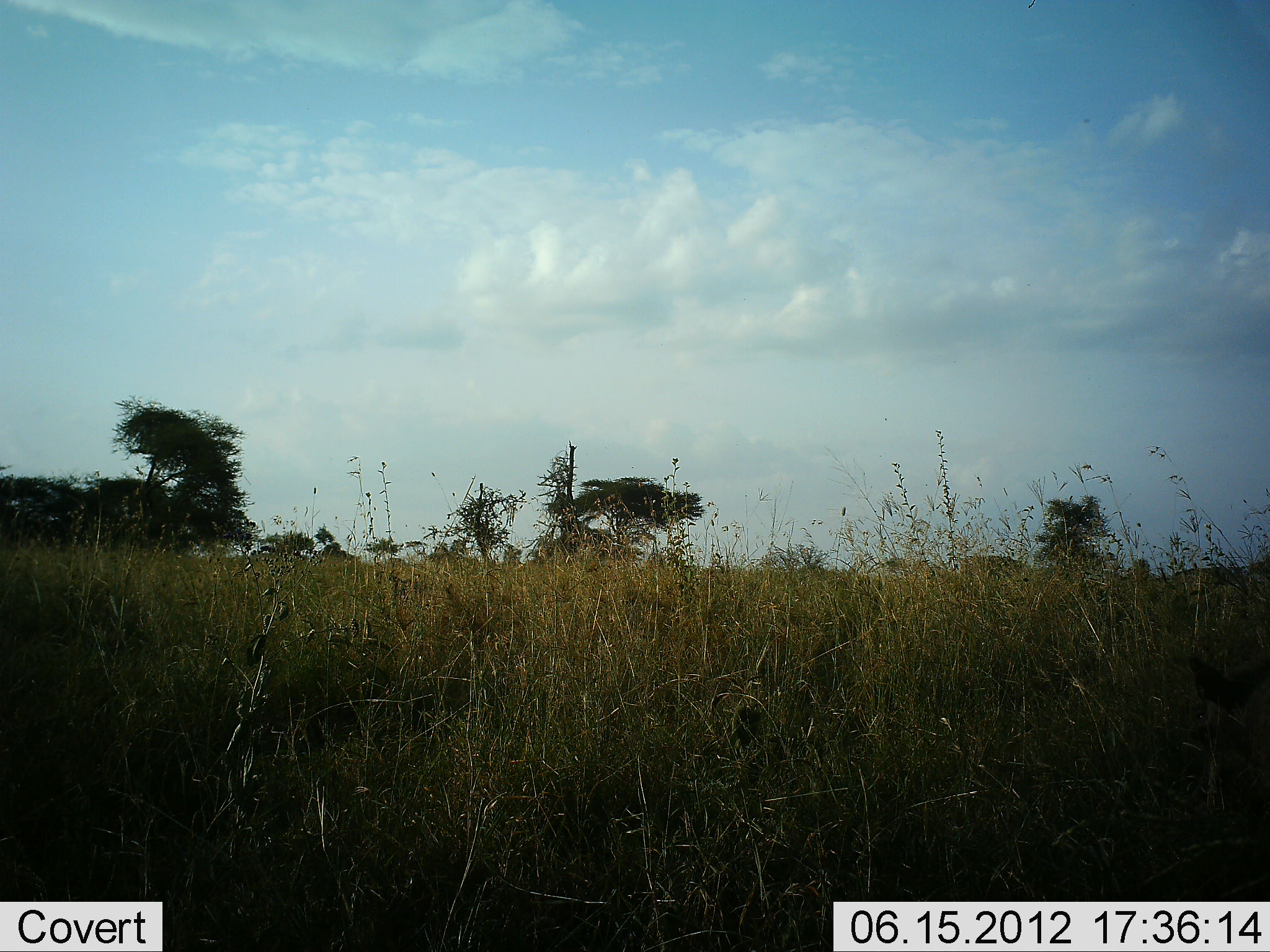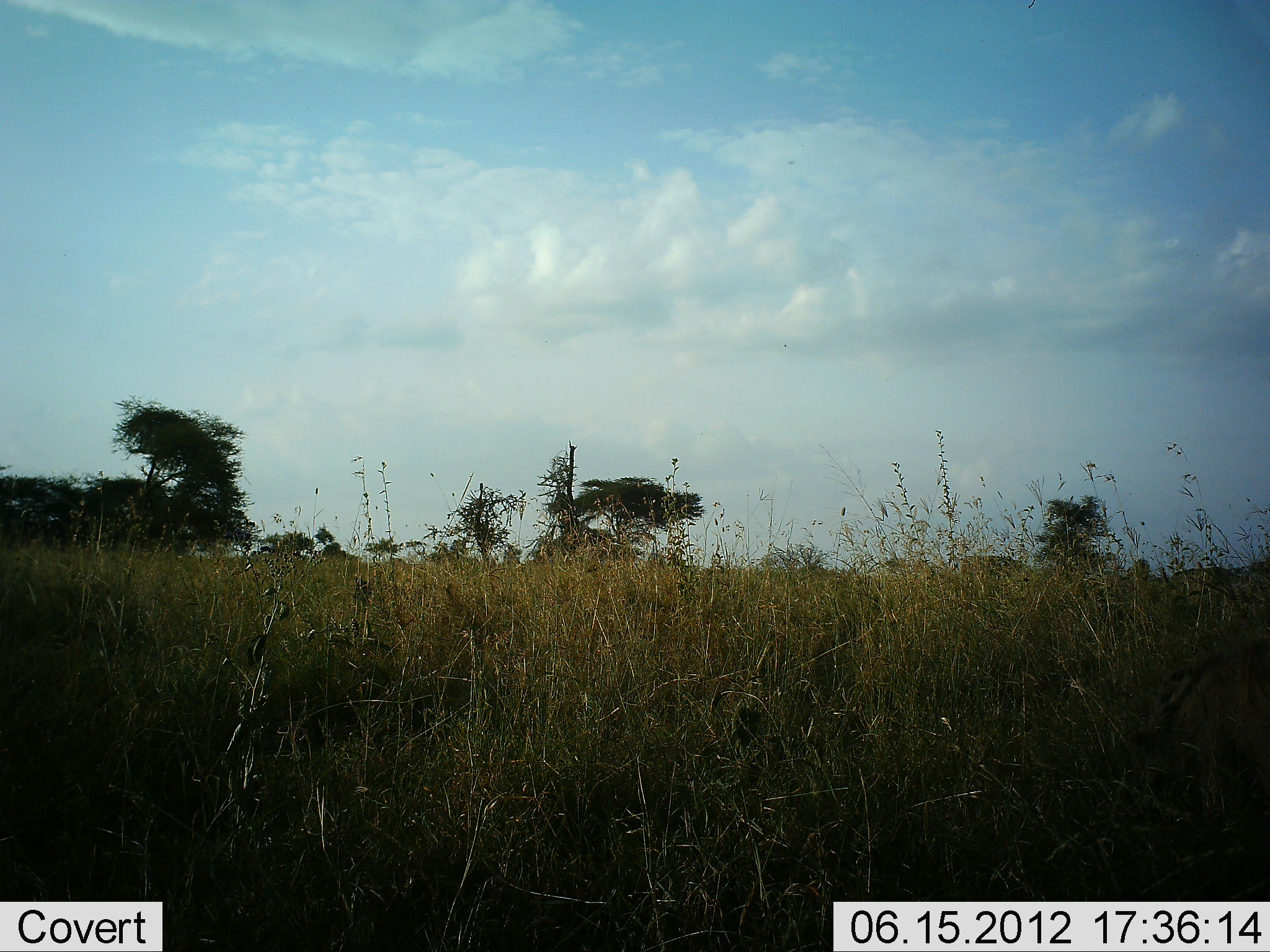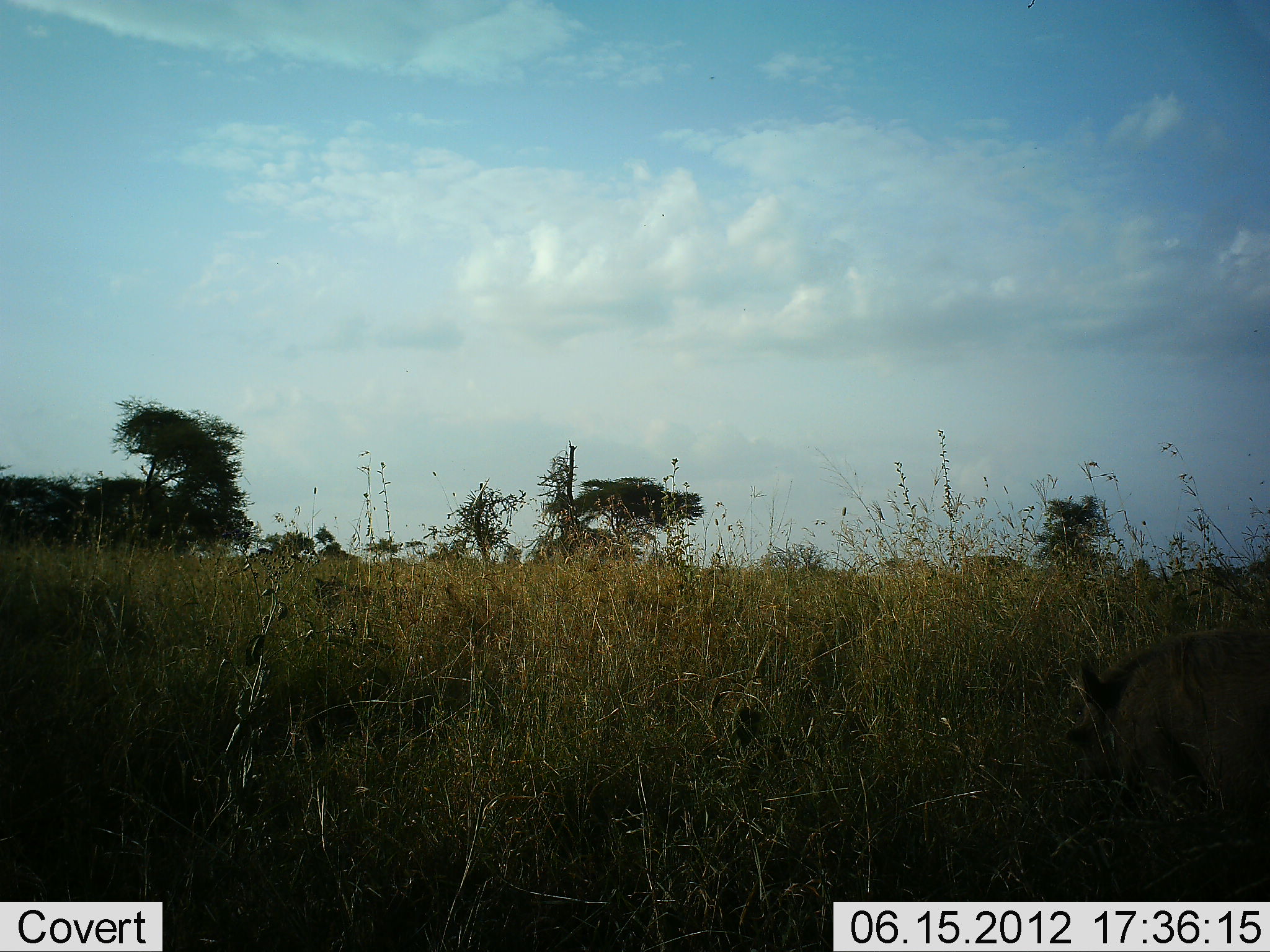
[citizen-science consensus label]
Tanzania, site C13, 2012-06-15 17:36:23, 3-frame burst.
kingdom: Animalia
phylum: Chordata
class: Mammalia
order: Artiodactyla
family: Suidae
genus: Phacochoerus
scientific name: Phacochoerus africanus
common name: warthog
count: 2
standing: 0%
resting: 0%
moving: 100%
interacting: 0%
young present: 0%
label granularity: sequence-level